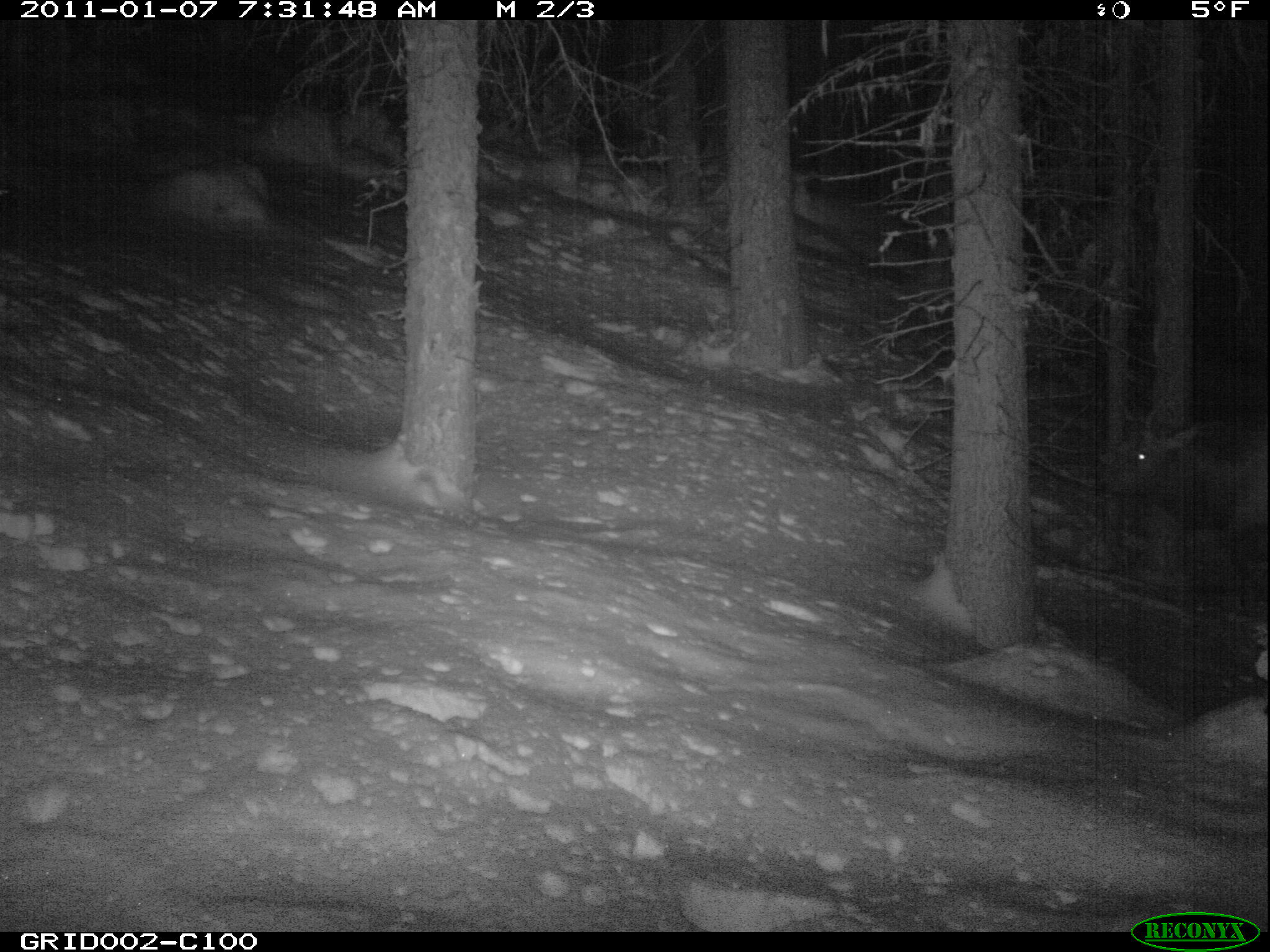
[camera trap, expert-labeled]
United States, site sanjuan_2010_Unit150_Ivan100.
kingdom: Animalia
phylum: Chordata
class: Mammalia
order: Artiodactyla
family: Cervidae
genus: Cervus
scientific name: Cervus elaphus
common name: red deer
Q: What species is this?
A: Cervus elaphus (red deer).